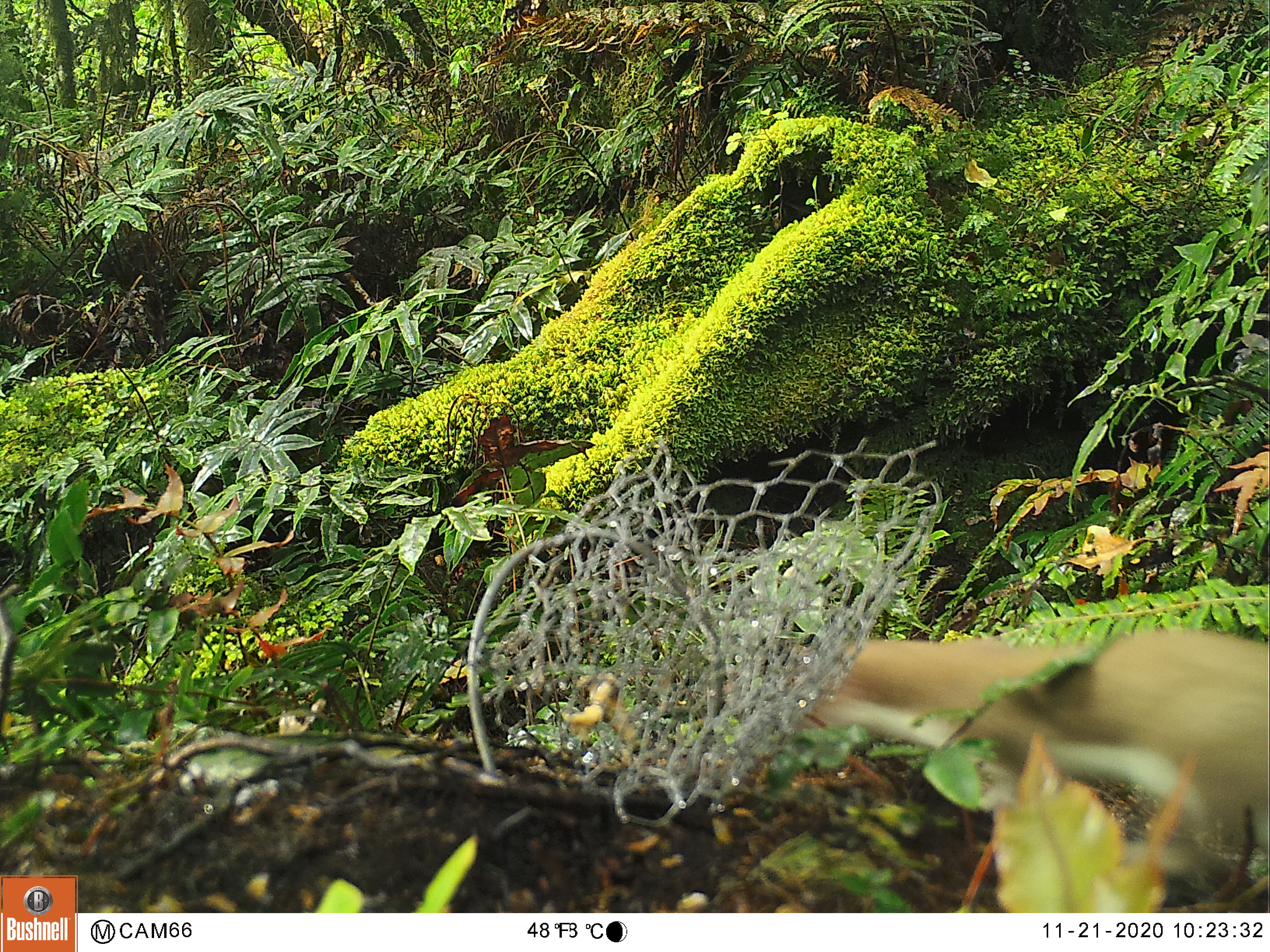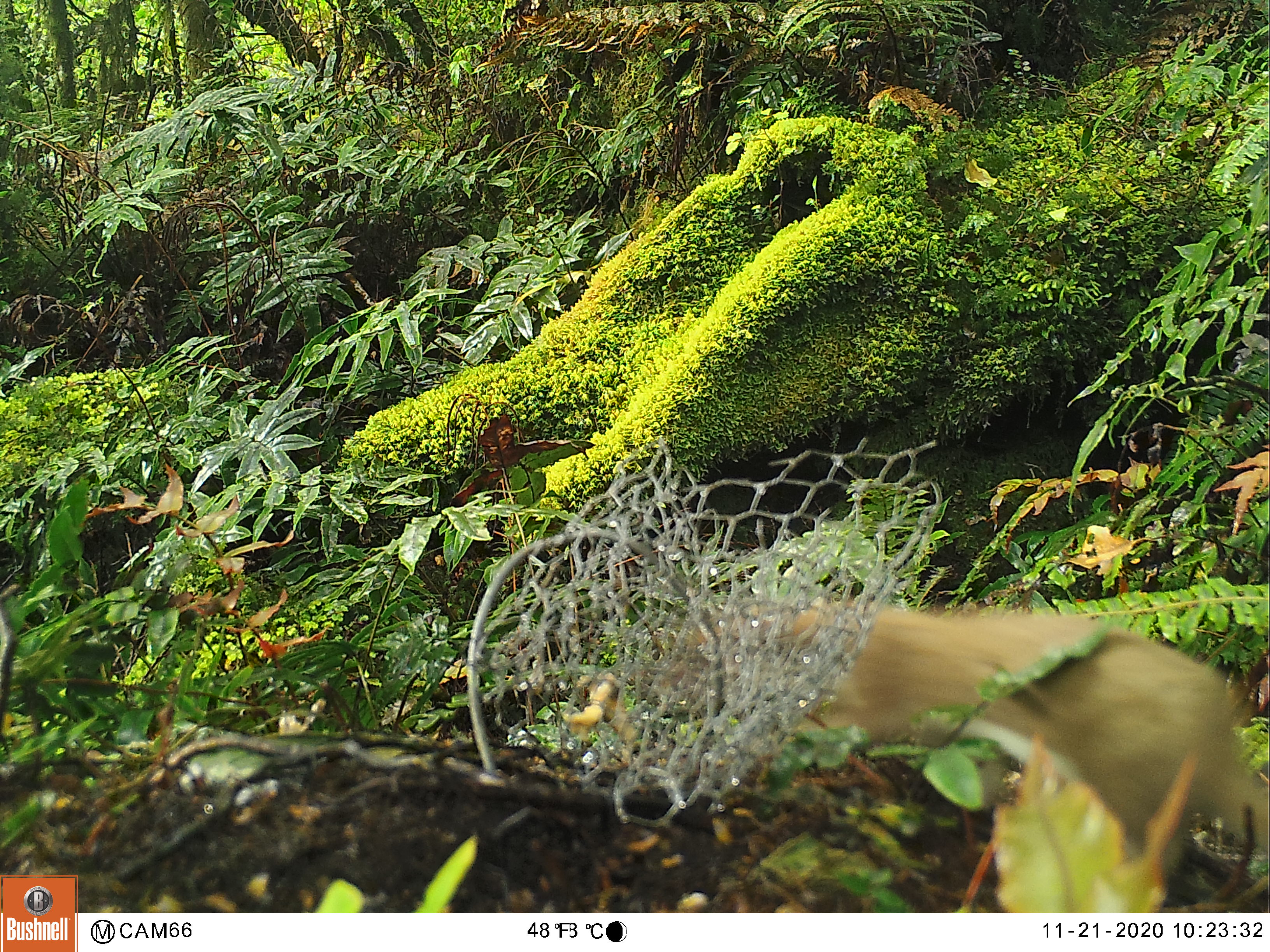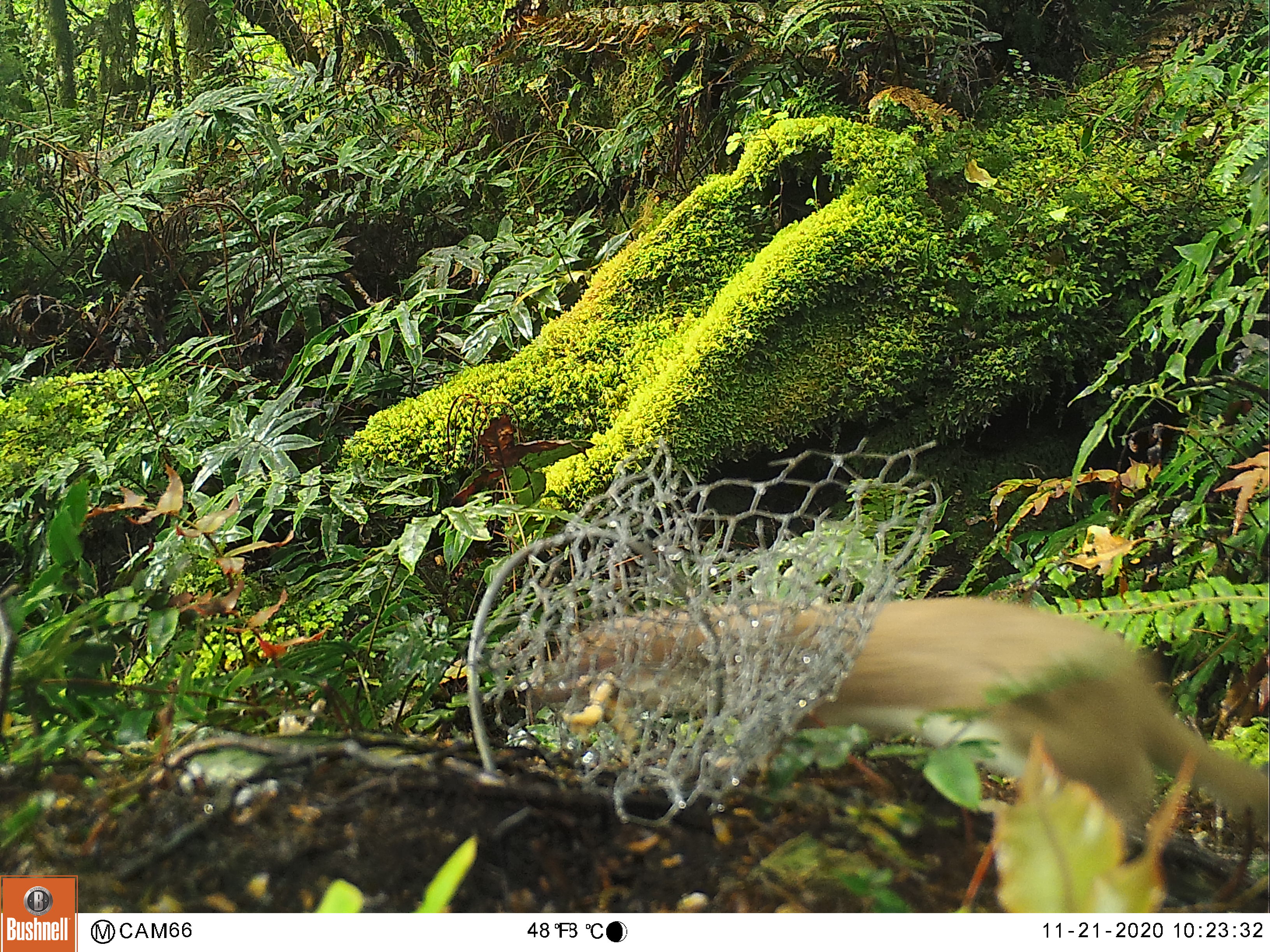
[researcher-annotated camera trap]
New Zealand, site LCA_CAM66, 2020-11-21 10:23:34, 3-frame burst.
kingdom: Animalia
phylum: Chordata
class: Mammalia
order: Carnivora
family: Mustelidae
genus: Mustela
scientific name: Mustela erminea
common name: stoat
Stoat (Mustela erminea).